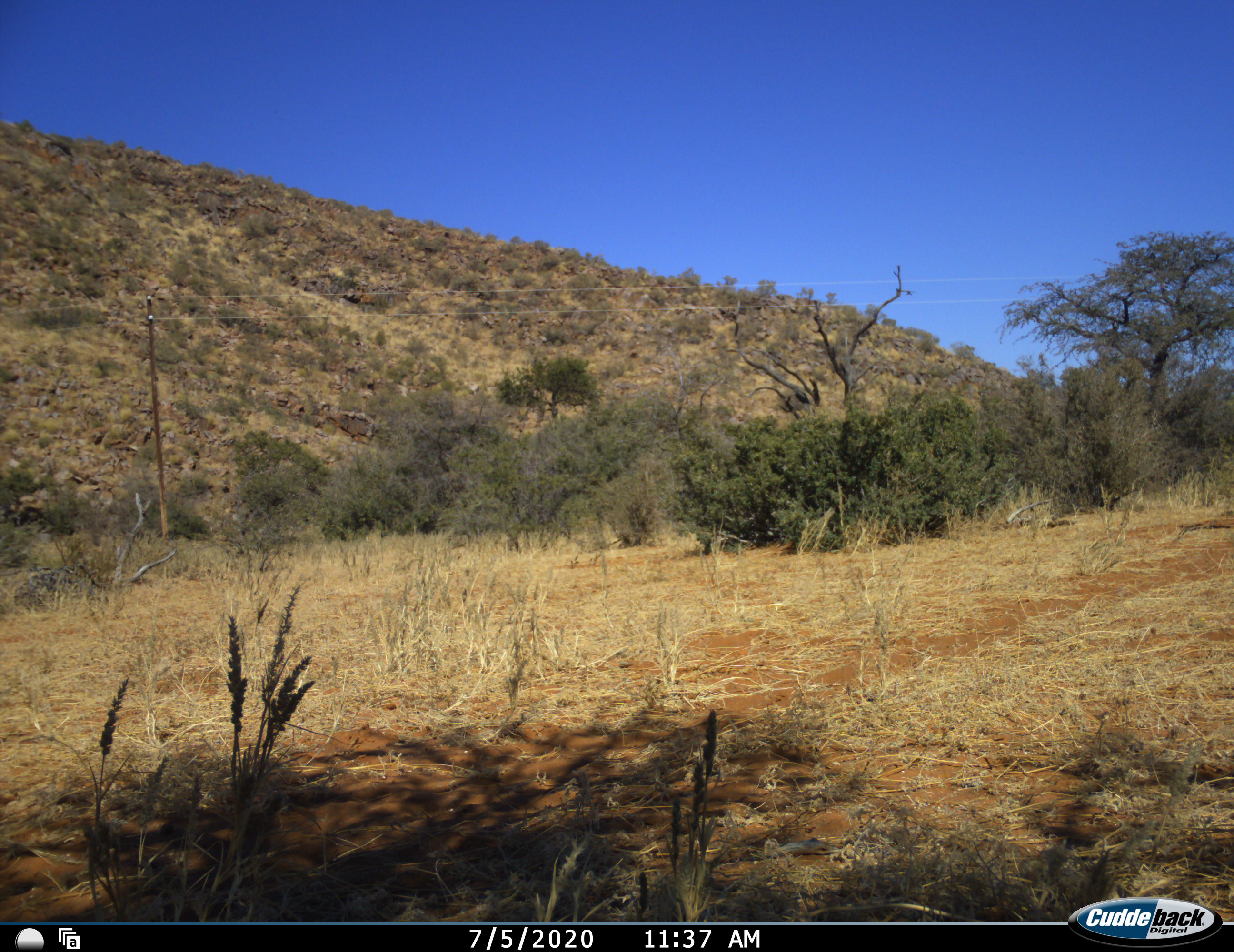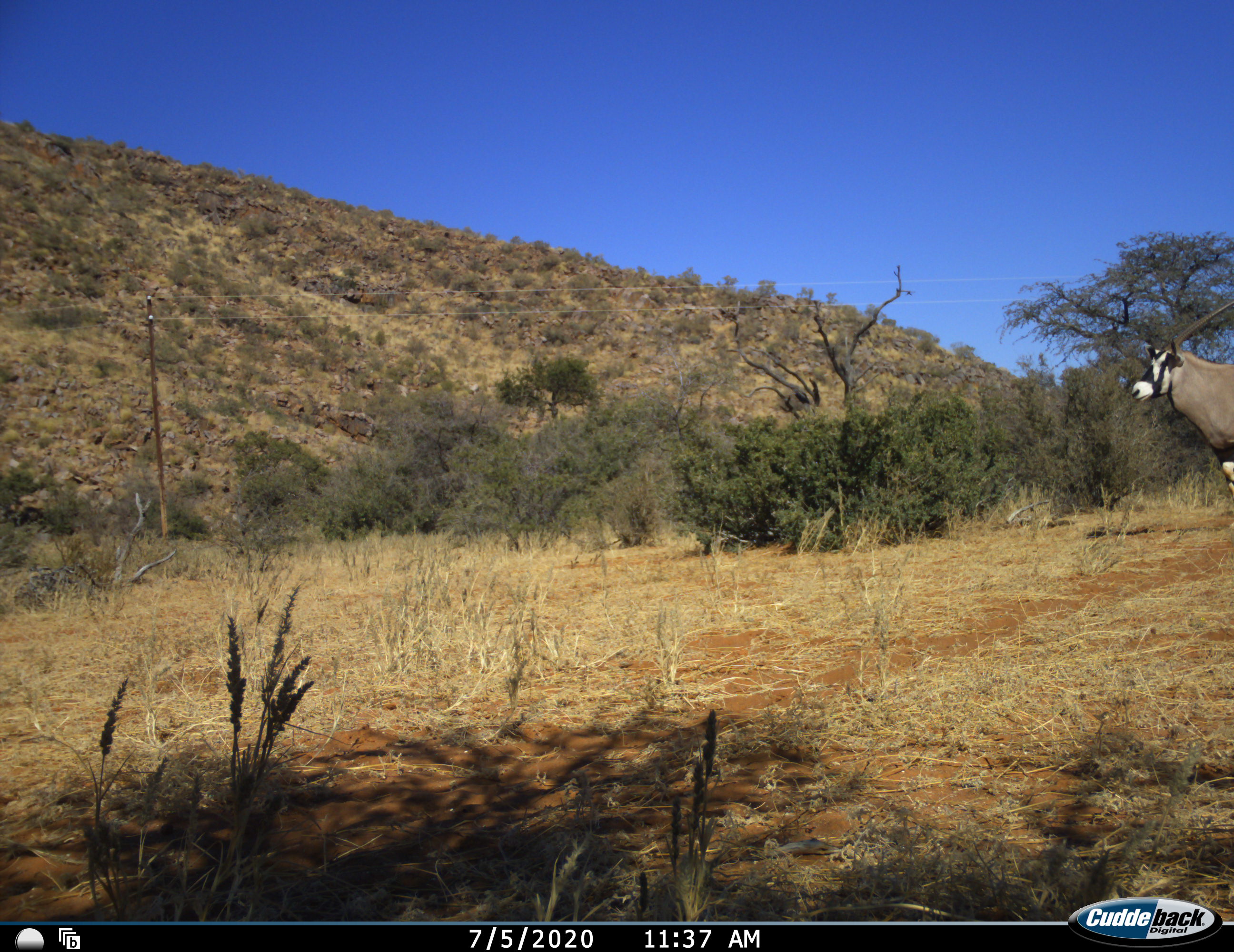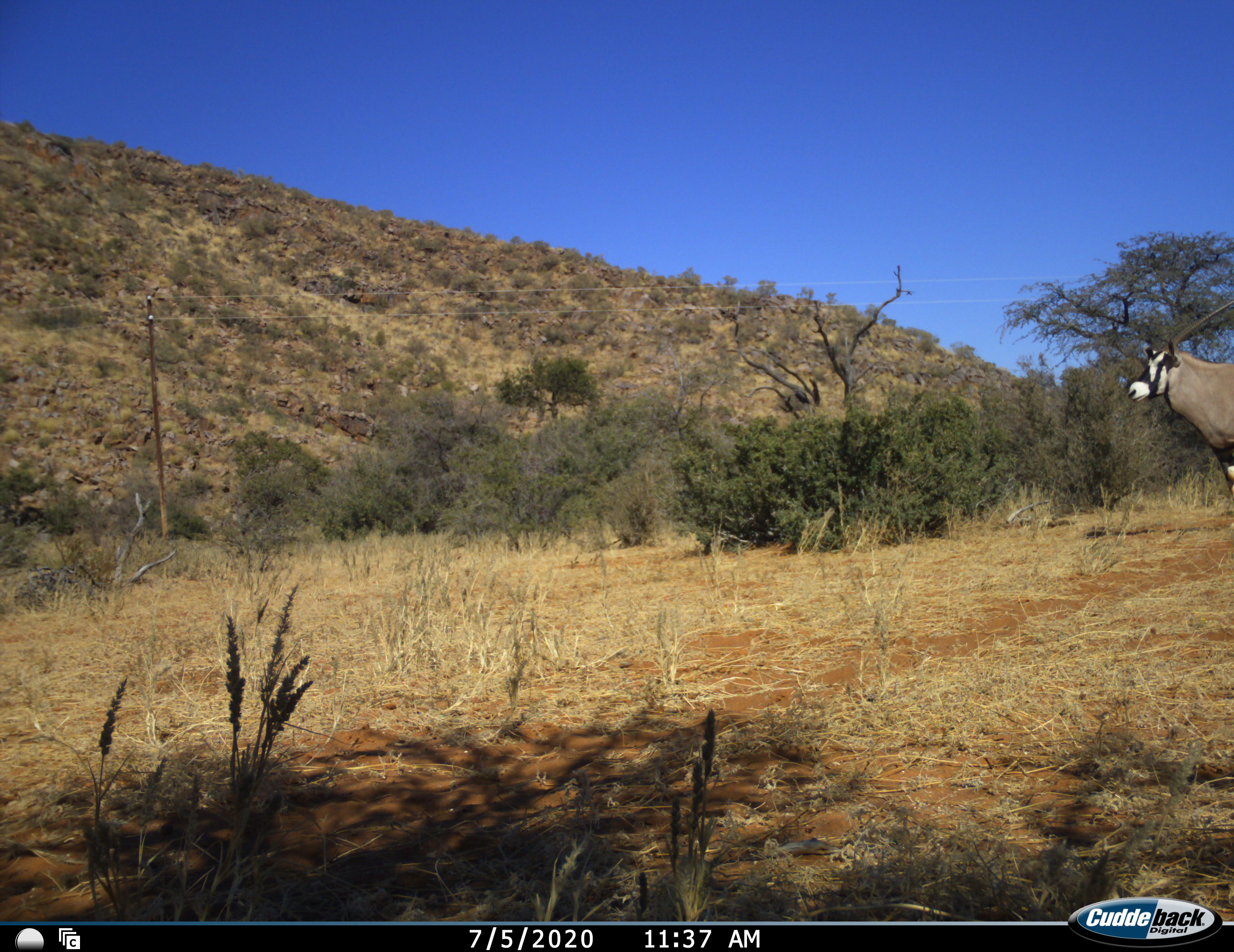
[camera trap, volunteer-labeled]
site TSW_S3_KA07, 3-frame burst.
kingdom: Animalia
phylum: Chordata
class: Mammalia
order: Artiodactyla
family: Bovidae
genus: Oryx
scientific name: Oryx gazella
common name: gemsbok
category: oryx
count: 1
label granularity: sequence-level